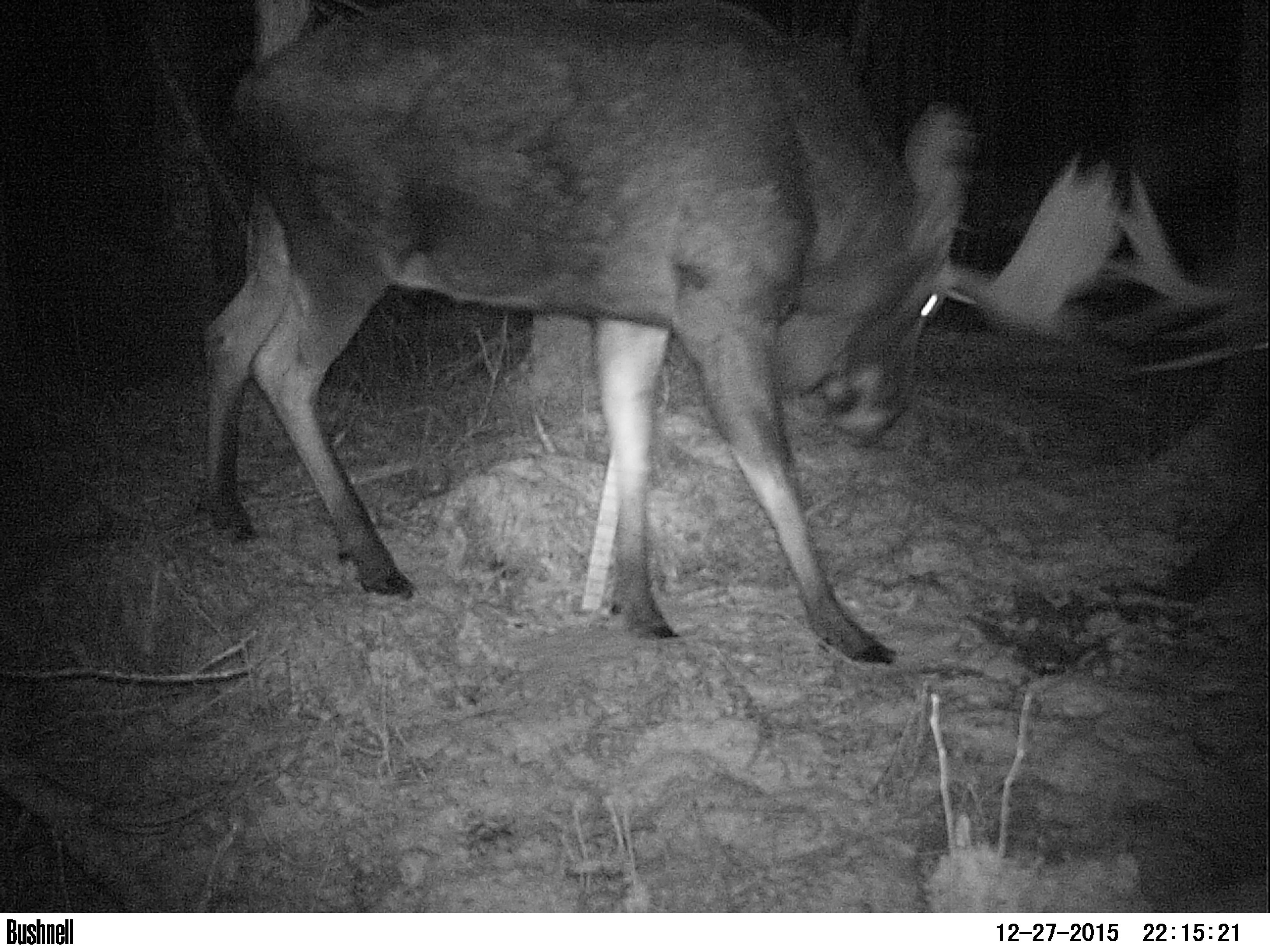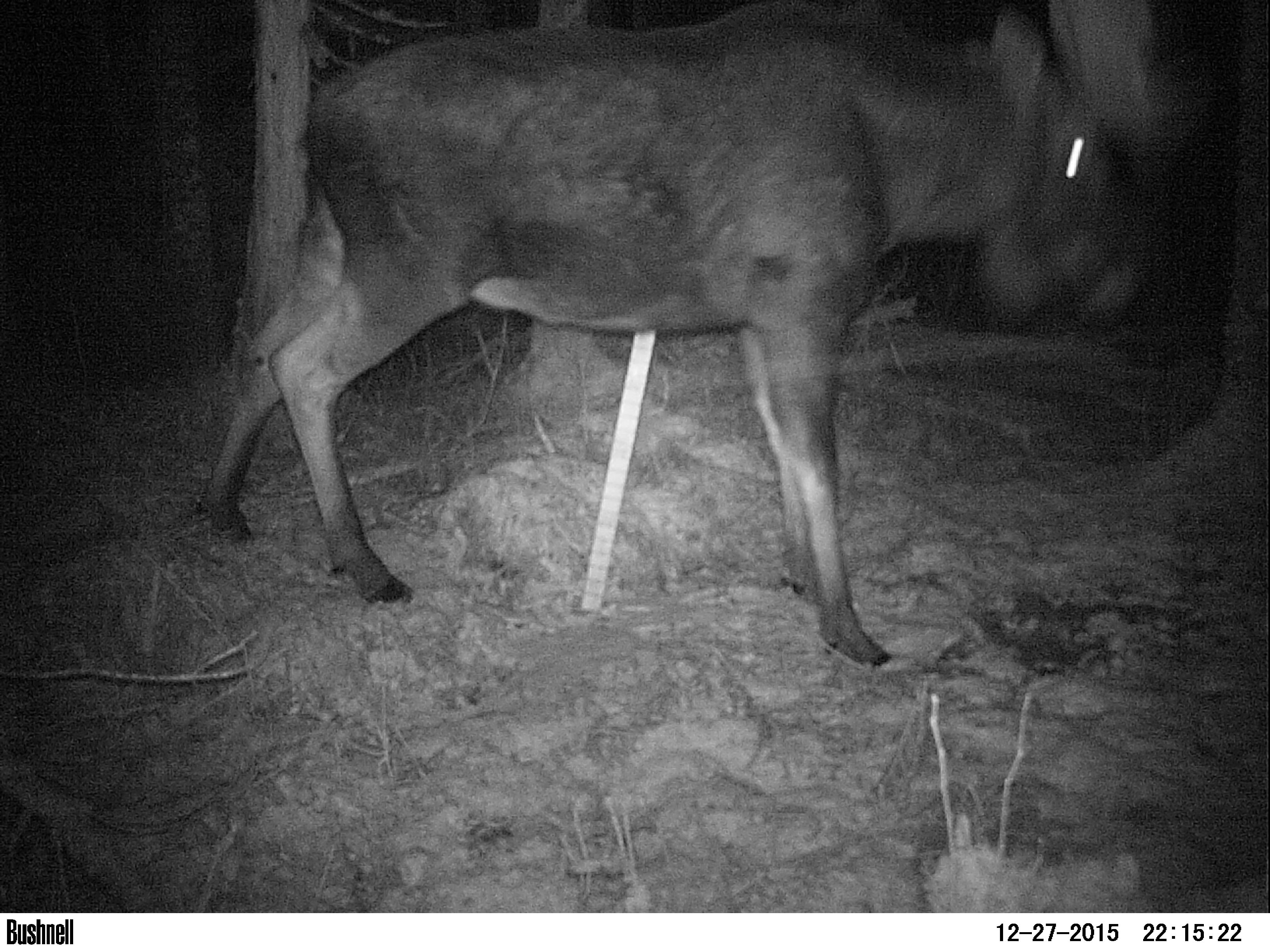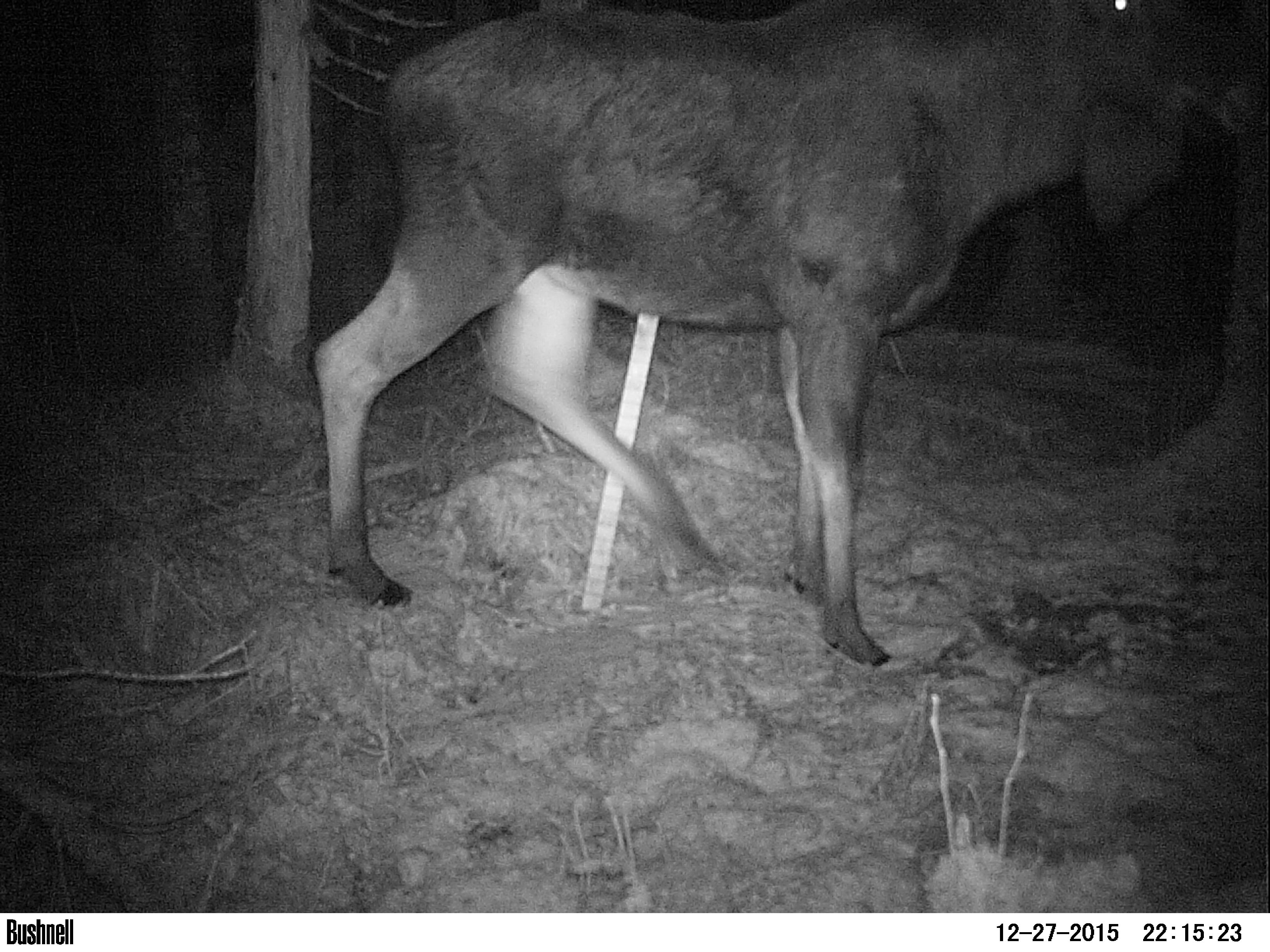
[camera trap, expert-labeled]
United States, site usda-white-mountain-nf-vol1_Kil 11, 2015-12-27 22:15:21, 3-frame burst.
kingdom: Animalia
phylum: Chordata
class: Mammalia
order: Artiodactyla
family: Cervidae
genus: Alces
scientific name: Alces alces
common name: moose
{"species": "moose (Alces alces)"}